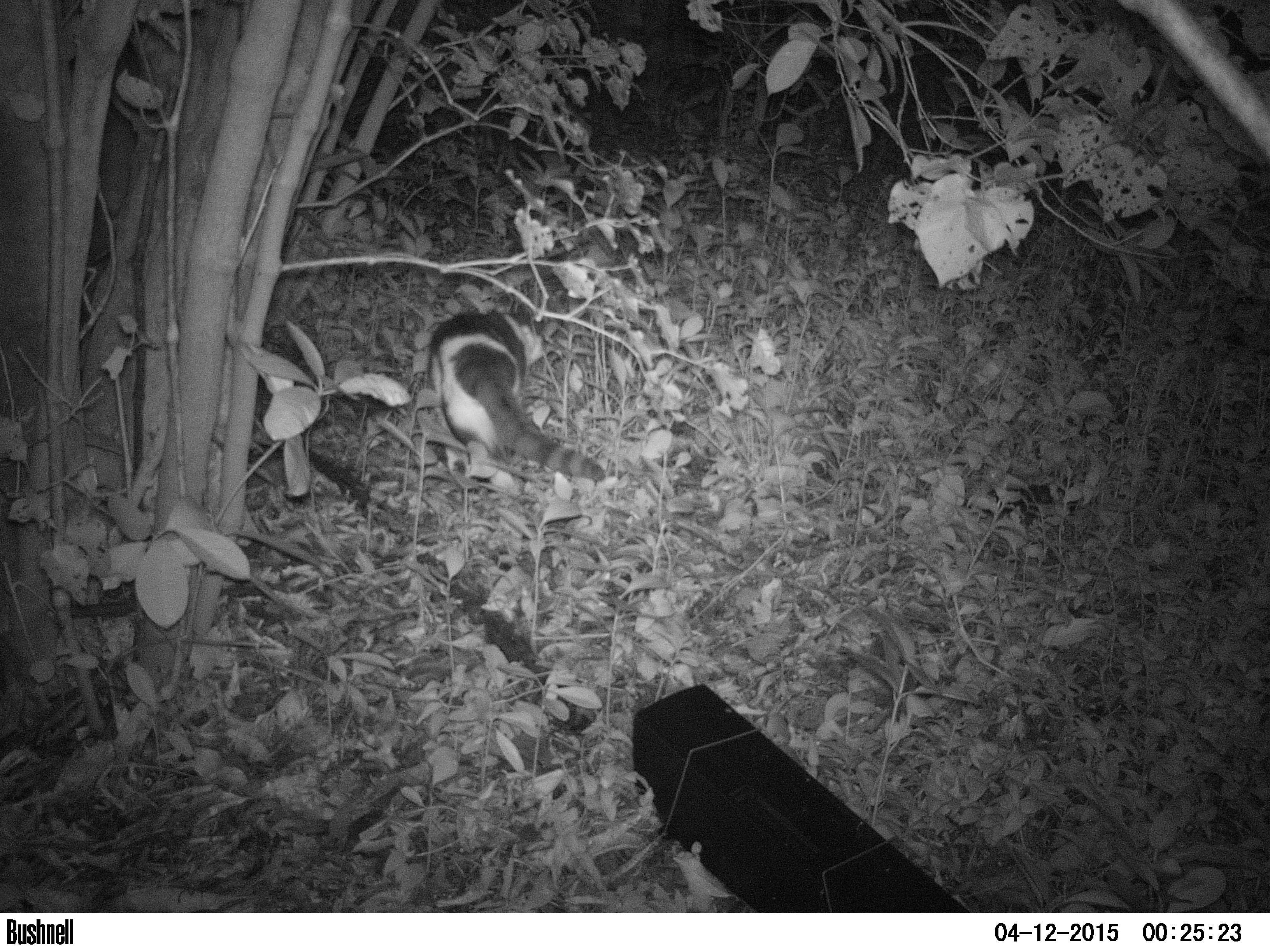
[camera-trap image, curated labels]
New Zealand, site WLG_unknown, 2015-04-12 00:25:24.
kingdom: Animalia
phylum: Chordata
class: Mammalia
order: Carnivora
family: Felidae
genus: Felis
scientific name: Felis catus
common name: domestic cat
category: cat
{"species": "cat (domestic cat) (Felis catus)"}